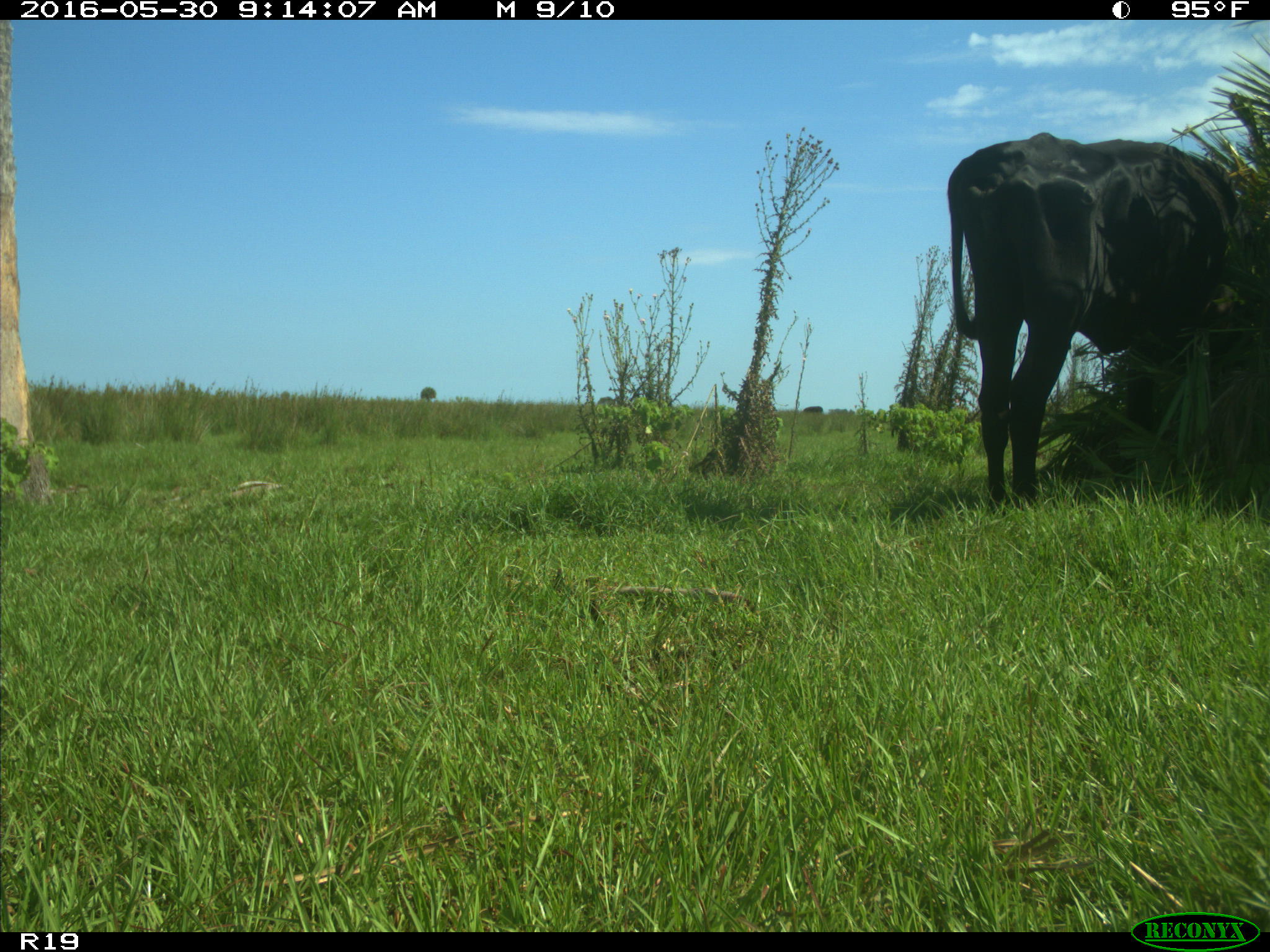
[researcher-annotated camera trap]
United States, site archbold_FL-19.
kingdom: Animalia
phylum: Chordata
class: Mammalia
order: Artiodactyla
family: Bovidae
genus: Bos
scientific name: Bos taurus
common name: domestic cow